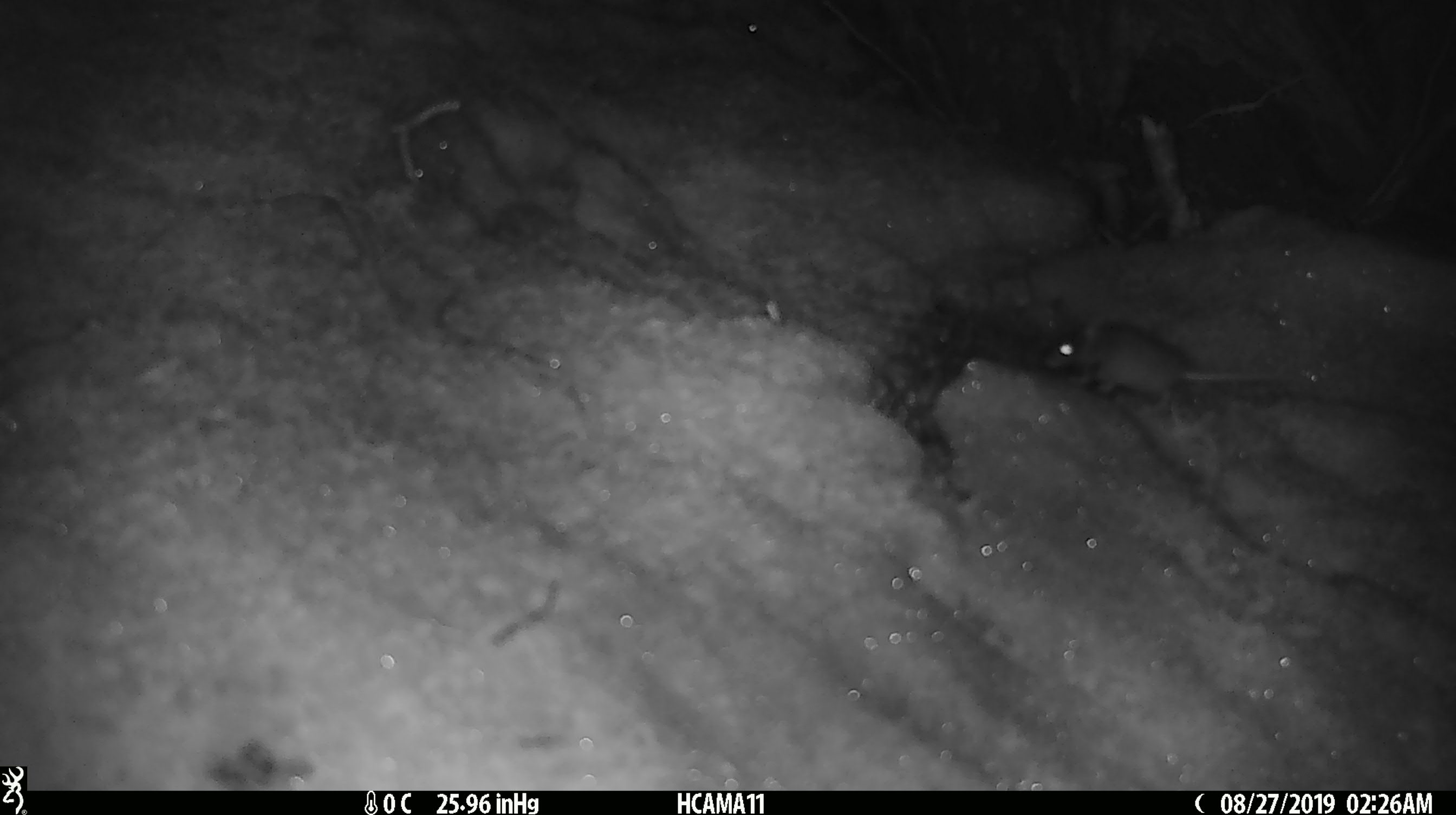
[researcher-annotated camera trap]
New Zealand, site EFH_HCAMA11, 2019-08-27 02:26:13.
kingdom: Animalia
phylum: Chordata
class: Mammalia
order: Rodentia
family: Muridae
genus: Mus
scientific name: Mus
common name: mouse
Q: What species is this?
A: Mouse (Mus).